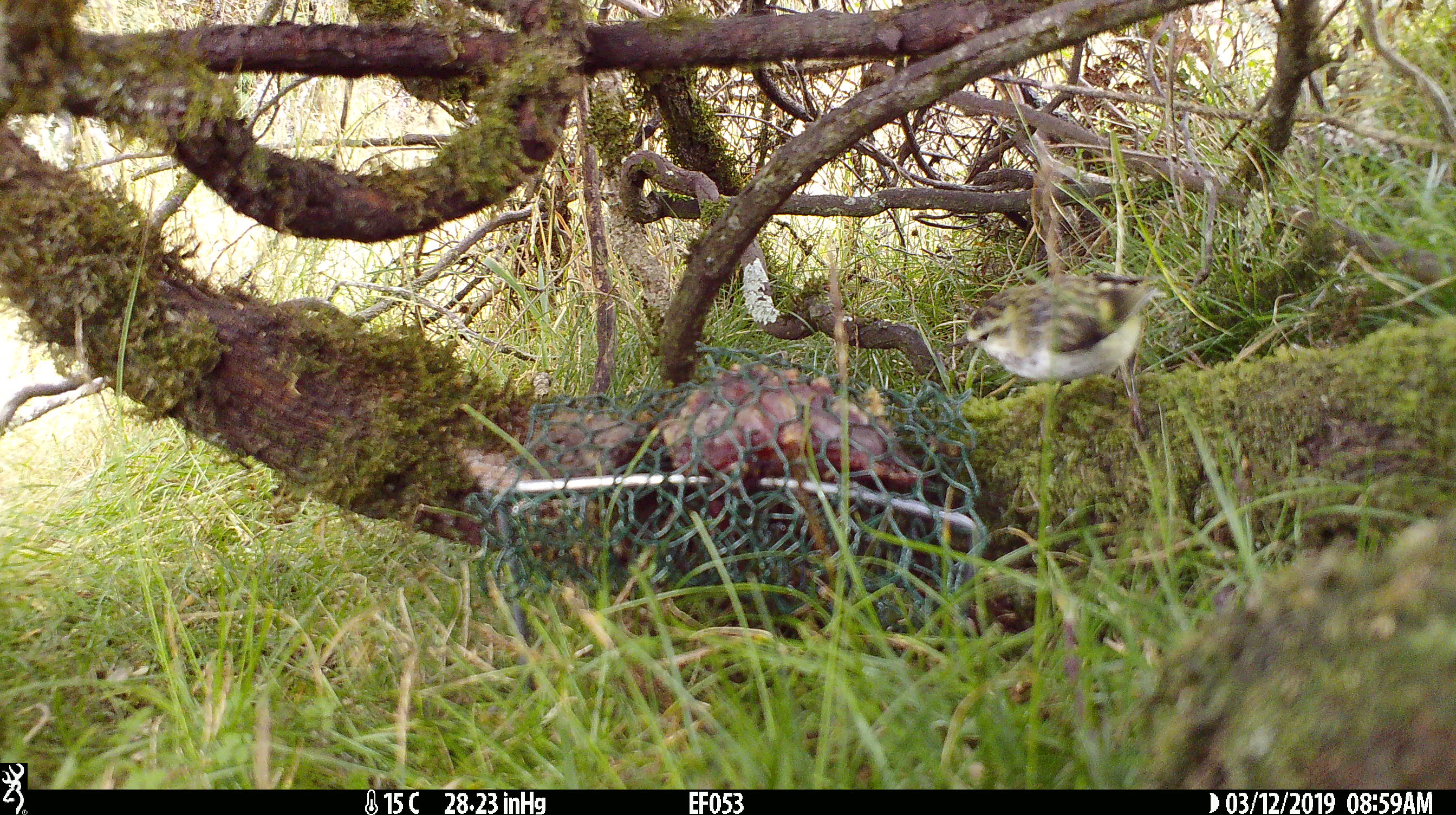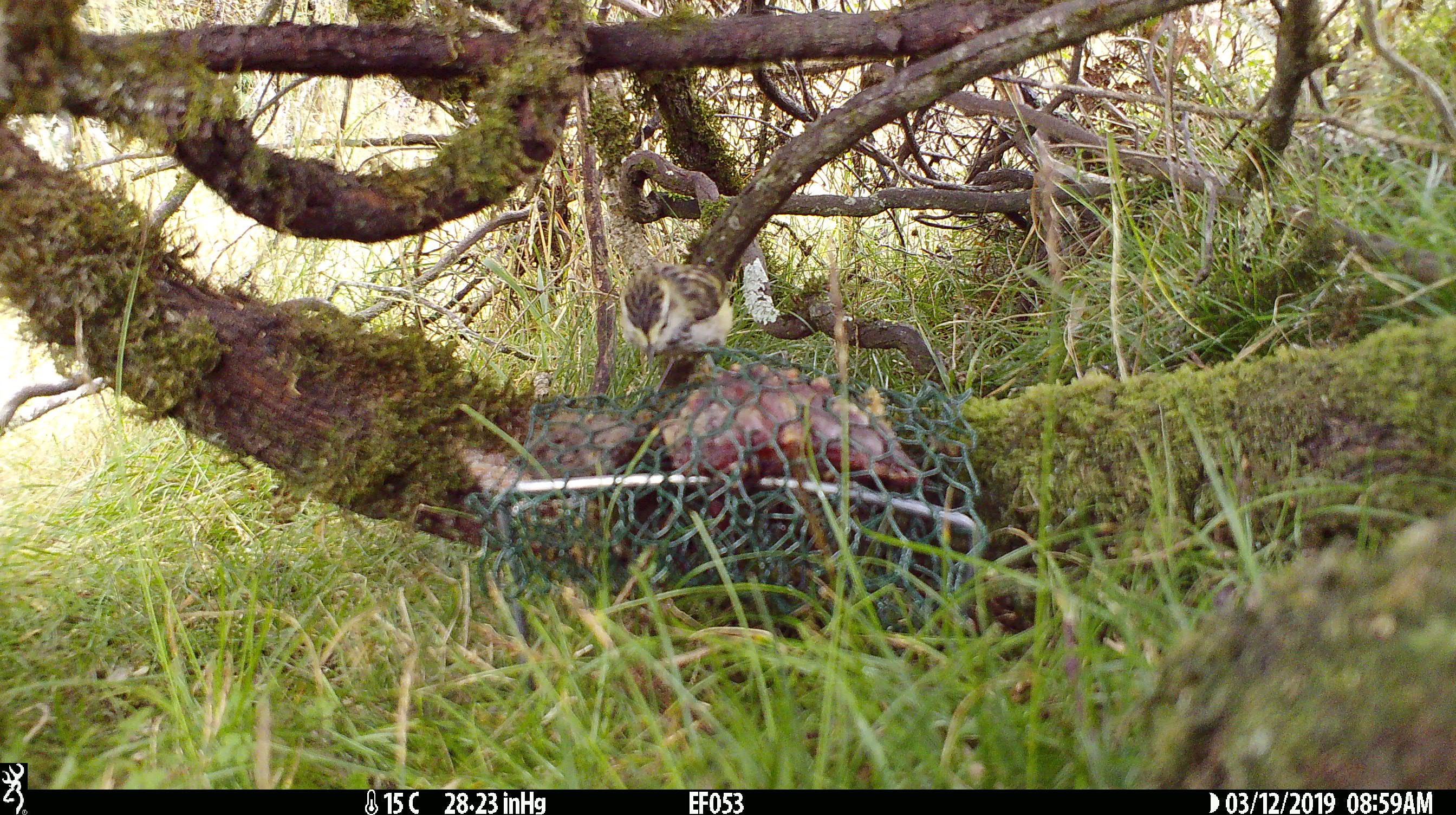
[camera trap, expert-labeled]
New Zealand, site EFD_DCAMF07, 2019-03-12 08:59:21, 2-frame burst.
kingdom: Animalia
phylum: Chordata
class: Aves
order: Passeriformes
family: Acanthisittidae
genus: Acanthisitta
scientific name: Acanthisitta chloris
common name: rifleman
Rifleman (Acanthisitta chloris).